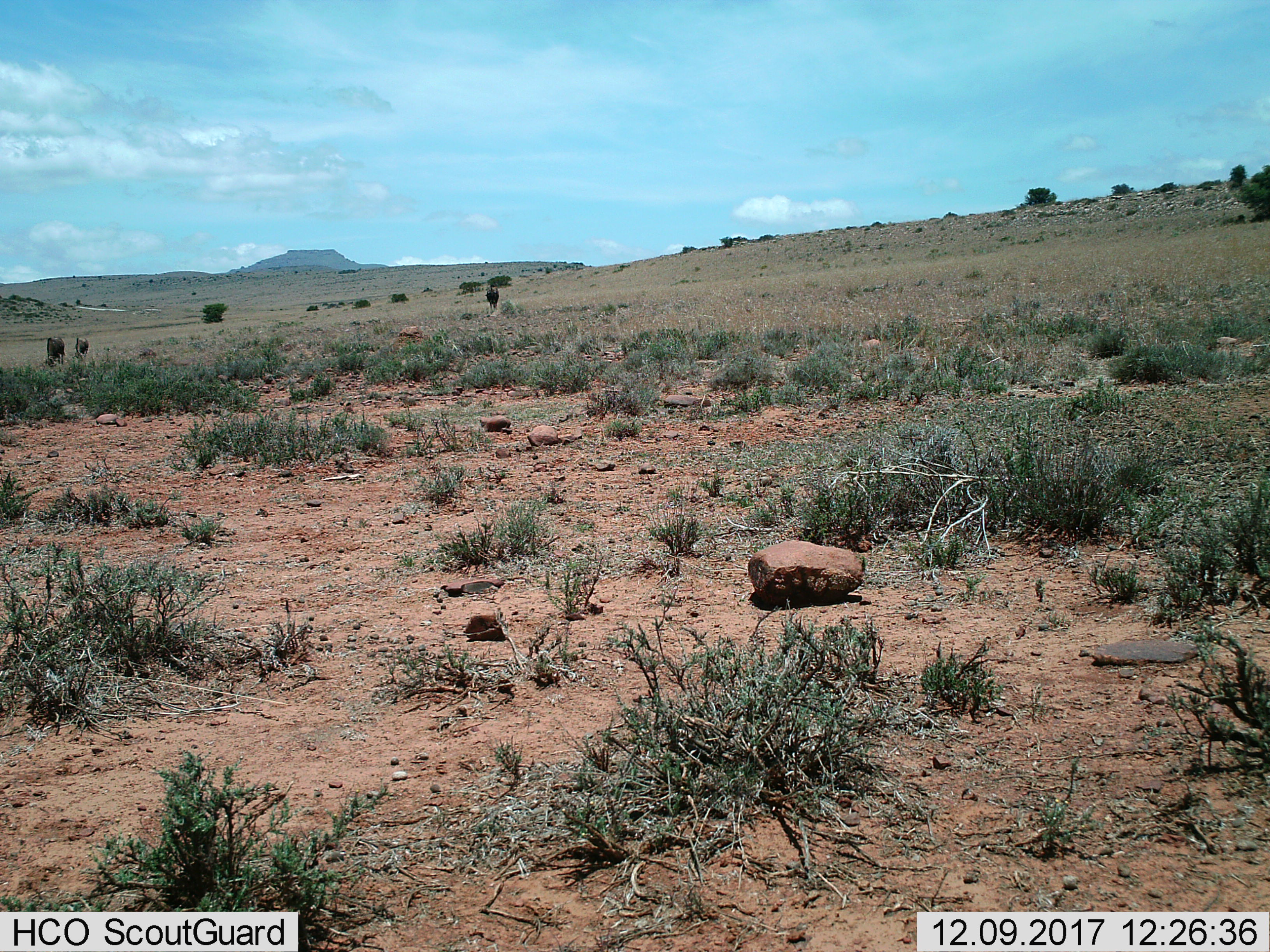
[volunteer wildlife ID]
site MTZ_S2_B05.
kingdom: Animalia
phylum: Chordata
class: Mammalia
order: Artiodactyla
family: Bovidae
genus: Connochaetes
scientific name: Connochaetes gnou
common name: black wildebeest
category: wildebeestblack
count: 3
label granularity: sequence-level